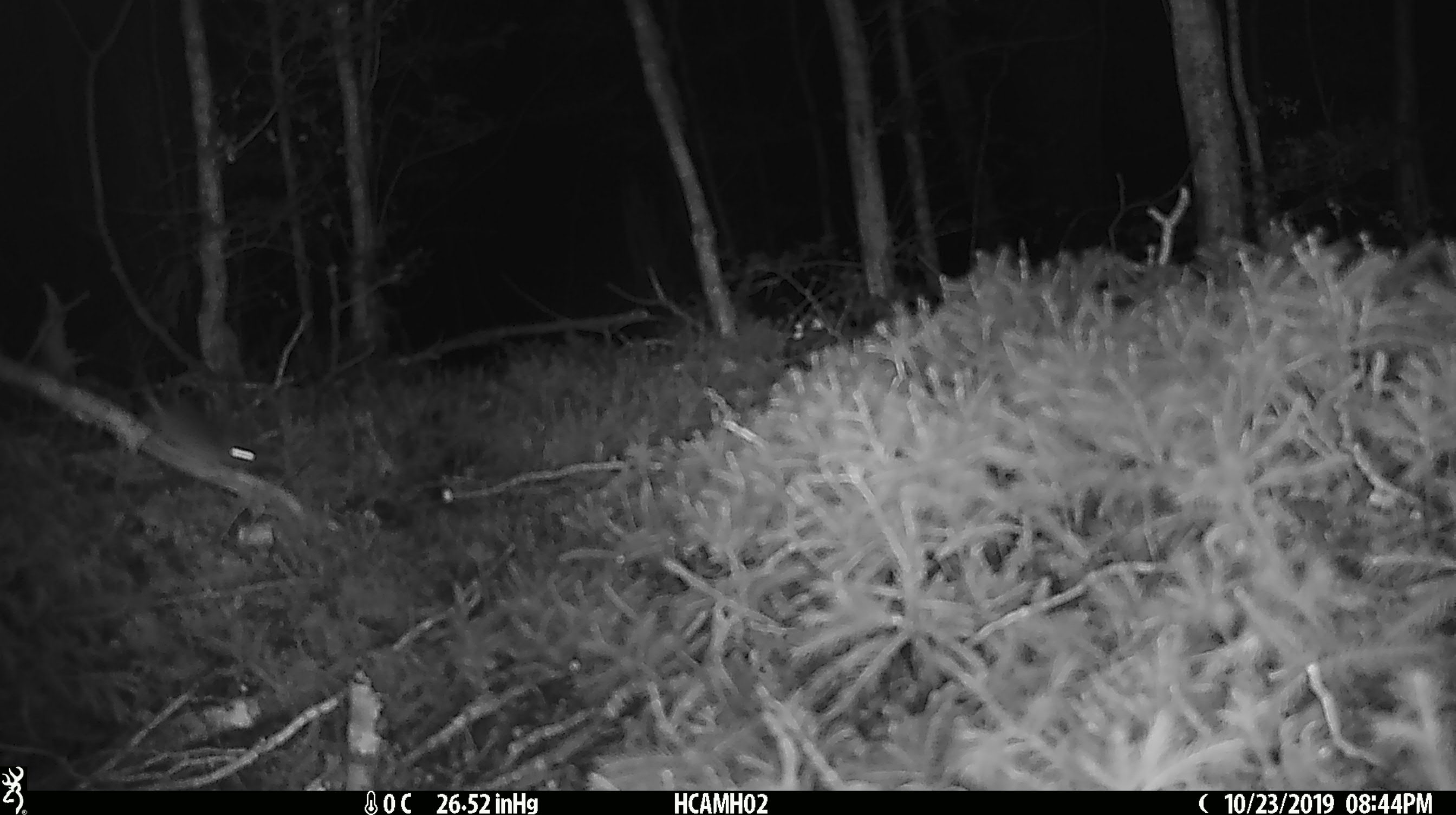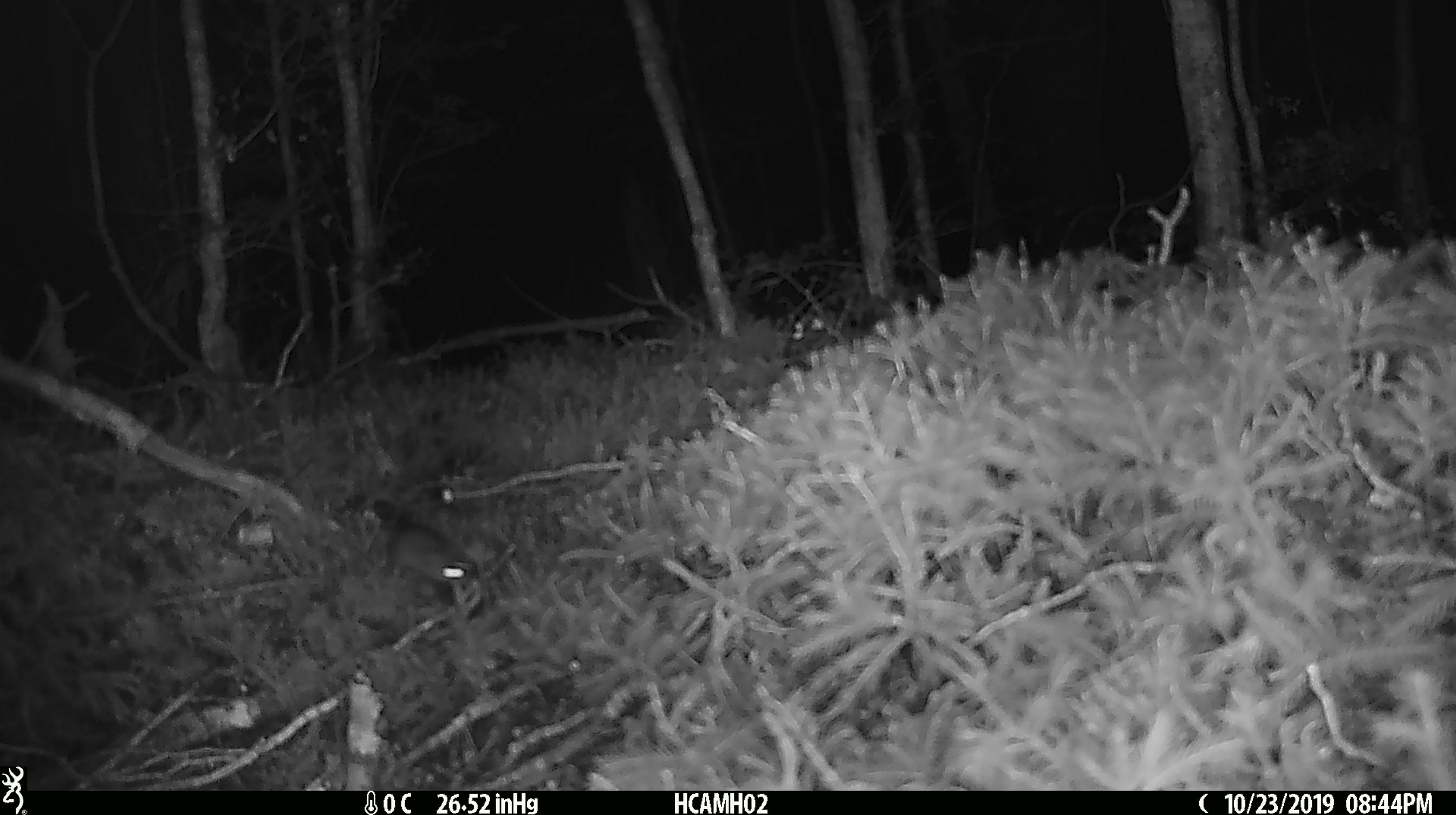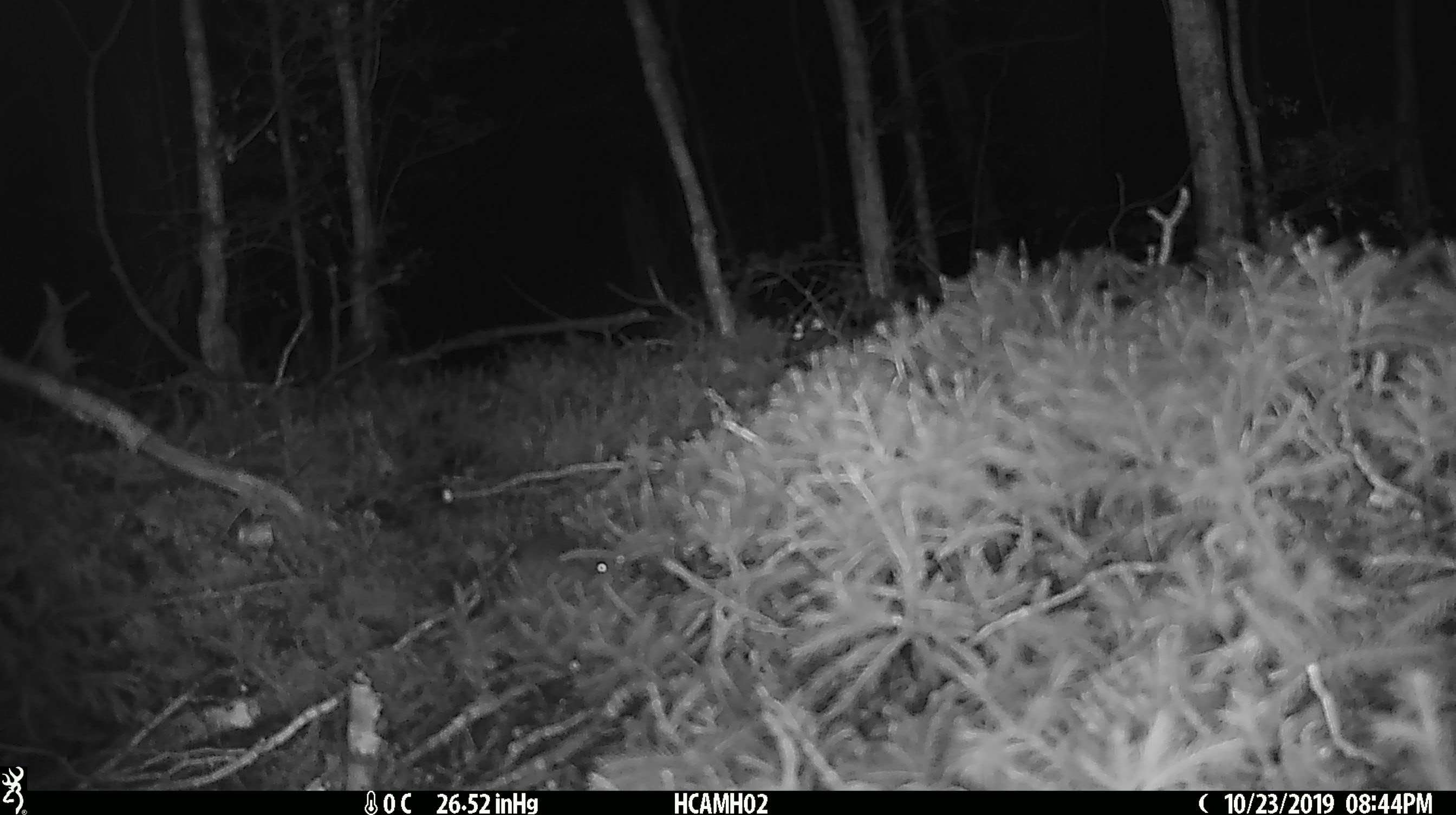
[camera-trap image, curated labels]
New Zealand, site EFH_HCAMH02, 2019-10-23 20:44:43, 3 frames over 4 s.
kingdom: Animalia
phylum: Chordata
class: Mammalia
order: Rodentia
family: Muridae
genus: Mus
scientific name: Mus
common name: mouse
Mouse (Mus).